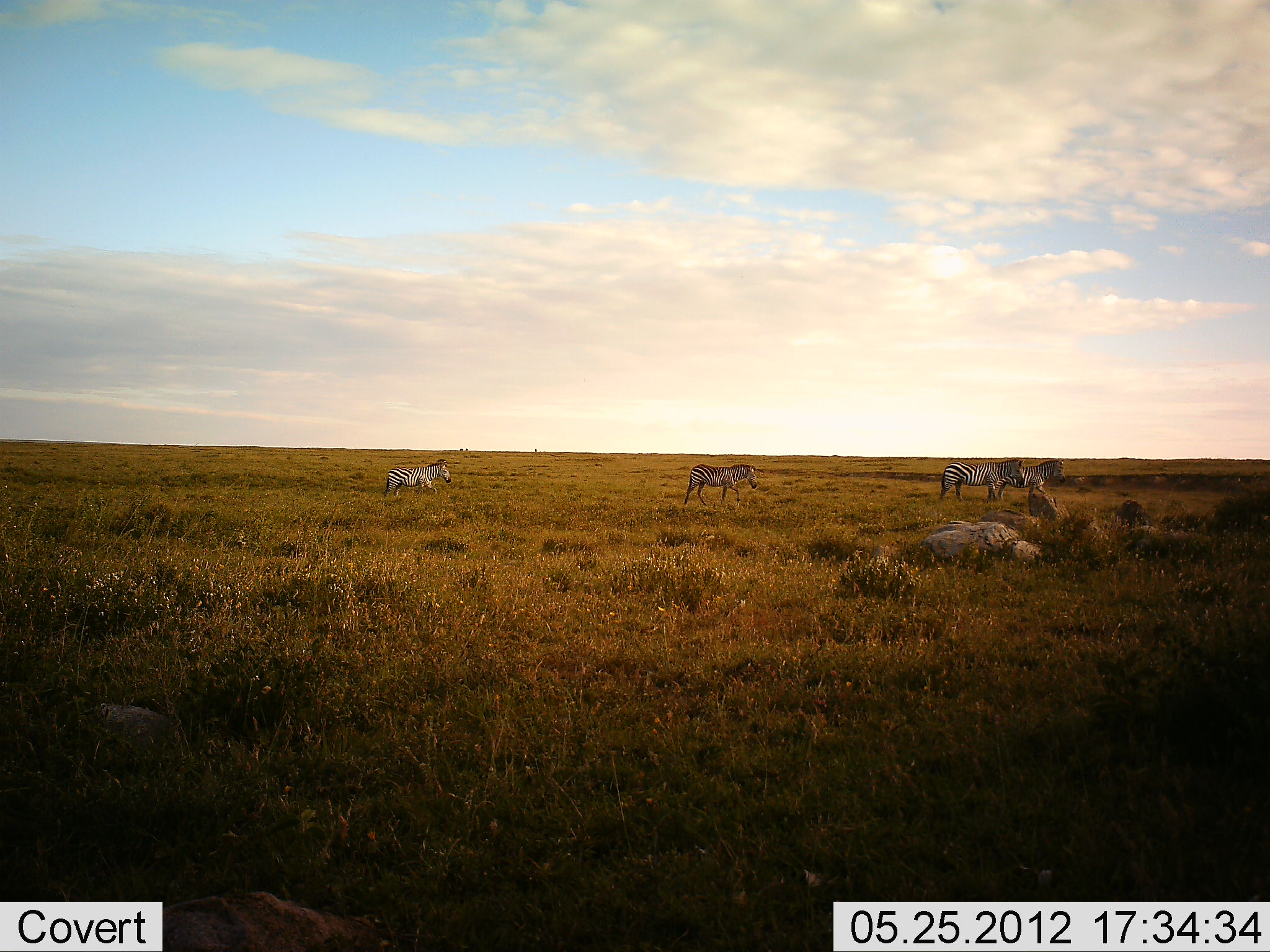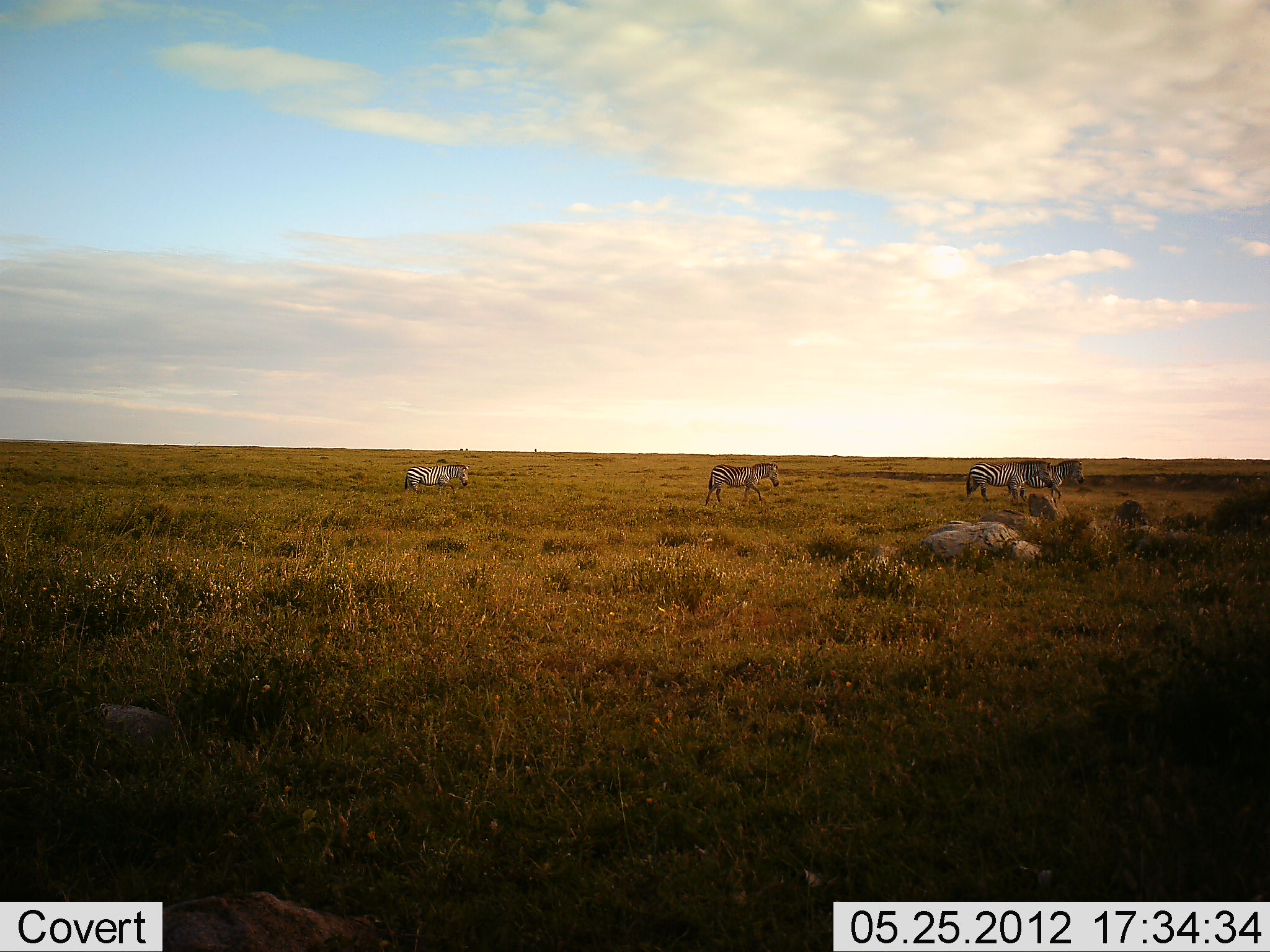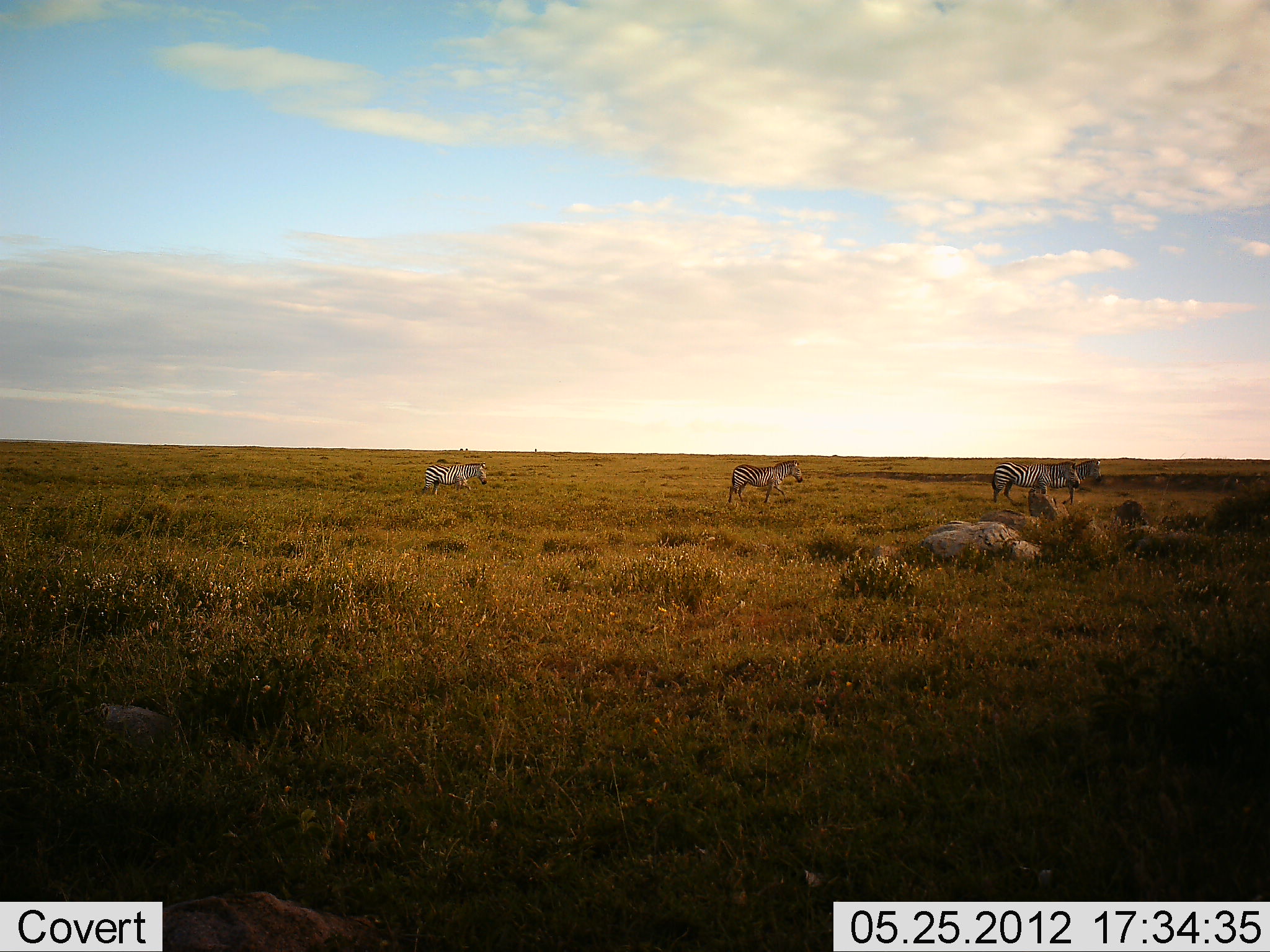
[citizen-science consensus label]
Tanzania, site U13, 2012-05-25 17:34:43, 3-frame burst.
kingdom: Animalia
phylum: Chordata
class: Mammalia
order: Perissodactyla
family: Equidae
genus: Equus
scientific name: Equus quagga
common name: plains zebra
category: zebra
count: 4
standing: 0%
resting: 0%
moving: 100%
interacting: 0%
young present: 0%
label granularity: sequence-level